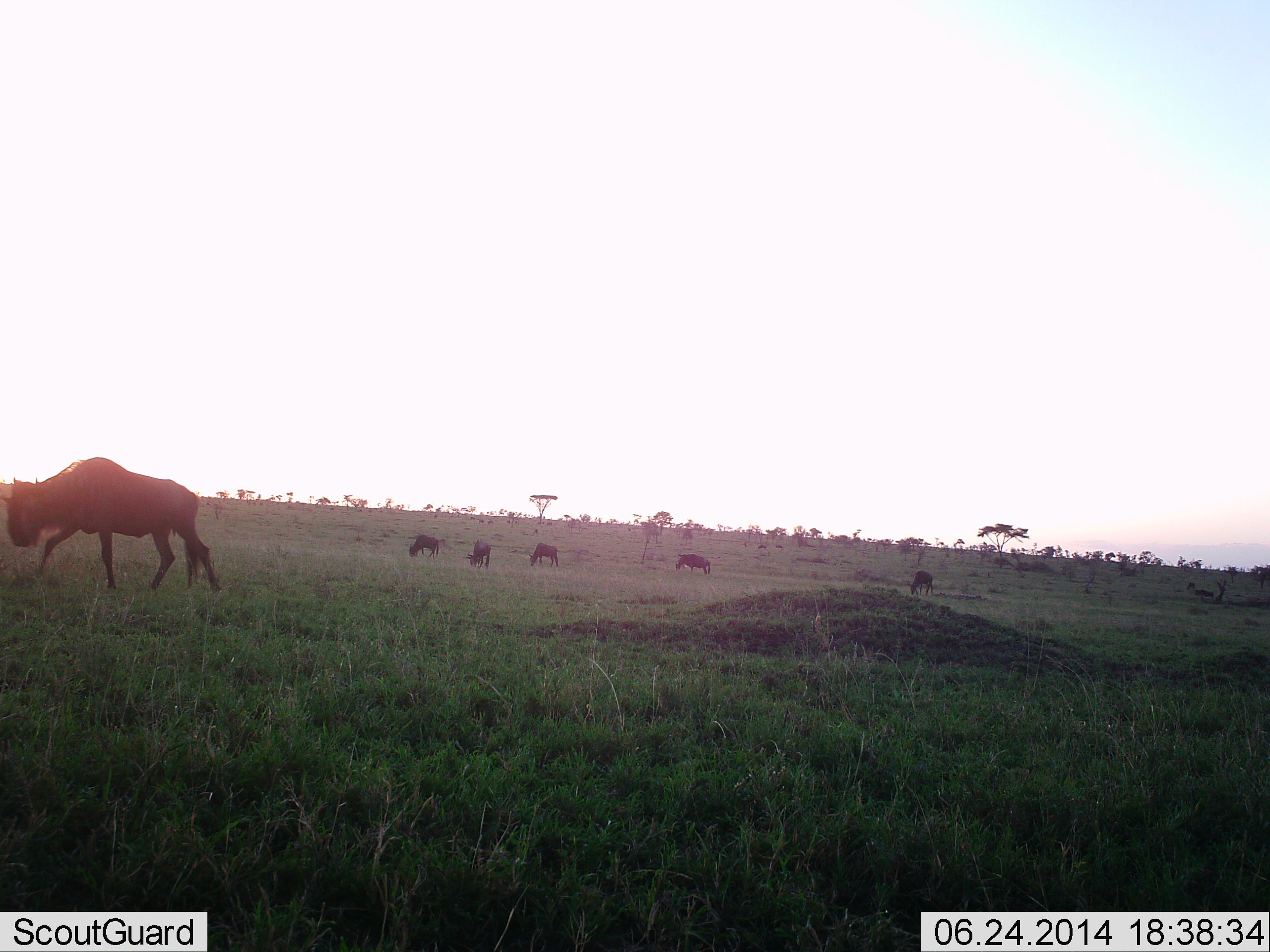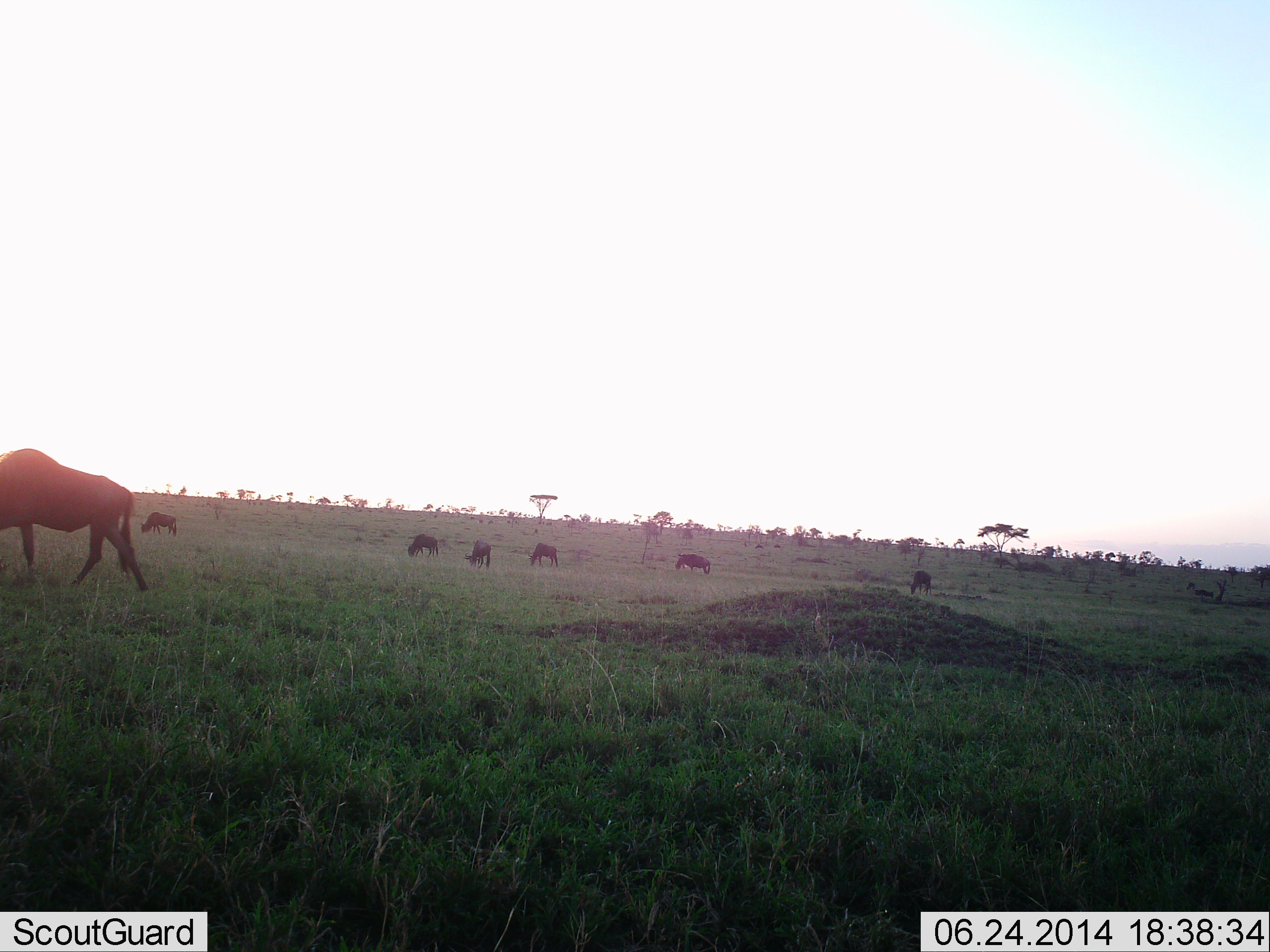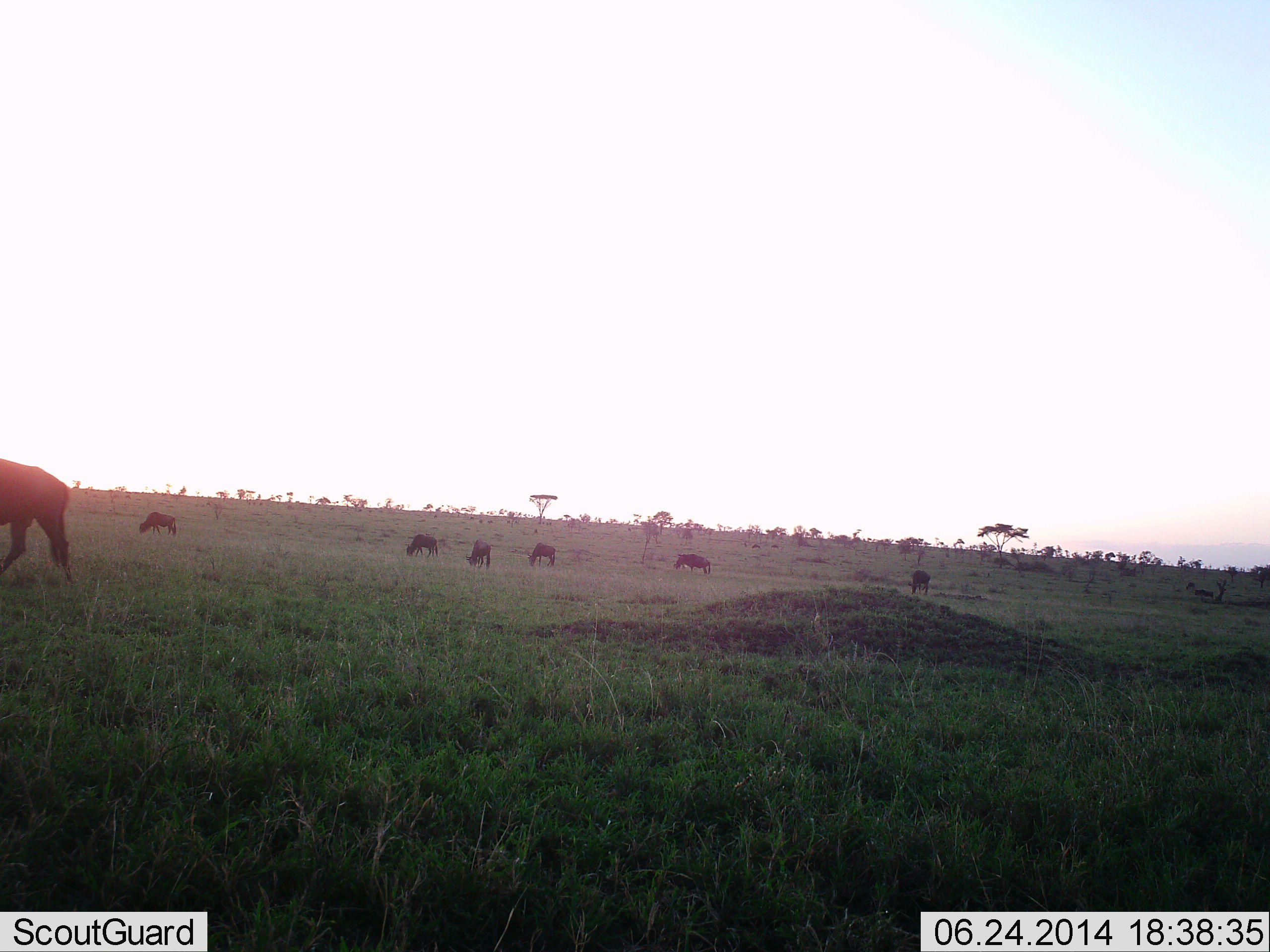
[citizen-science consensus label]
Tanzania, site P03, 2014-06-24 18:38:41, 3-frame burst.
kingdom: Animalia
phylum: Chordata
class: Mammalia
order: Artiodactyla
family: Bovidae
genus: Connochaetes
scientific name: Connochaetes taurinus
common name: blue wildebeest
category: wildebeest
Wildebeest (blue wildebeest) (Connochaetes taurinus), count 7. Behavior (volunteer vote fractions): standing 60%, resting 0%, moving 70%, interacting 0%. Young present (vote fraction): 0%. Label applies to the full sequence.